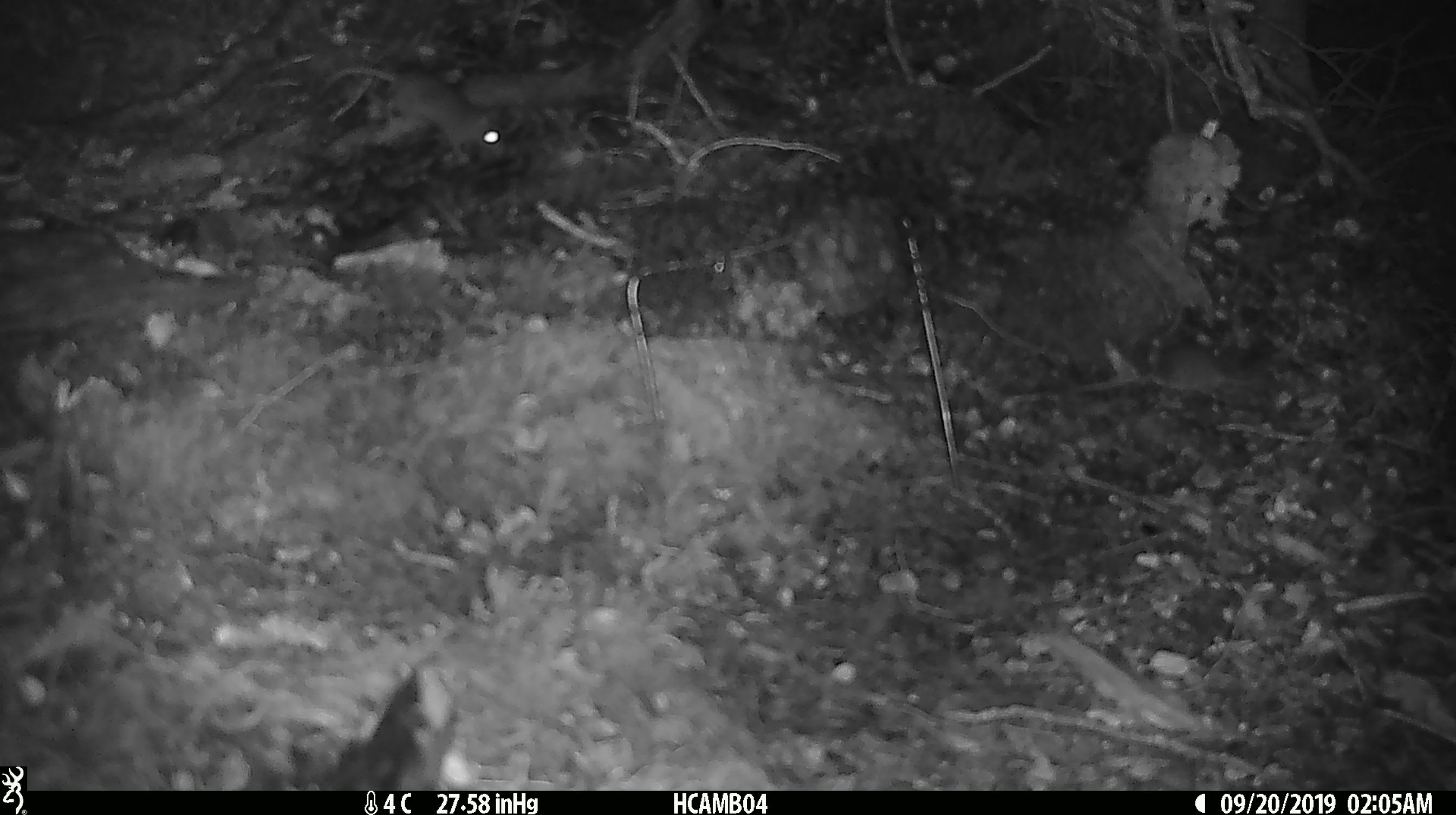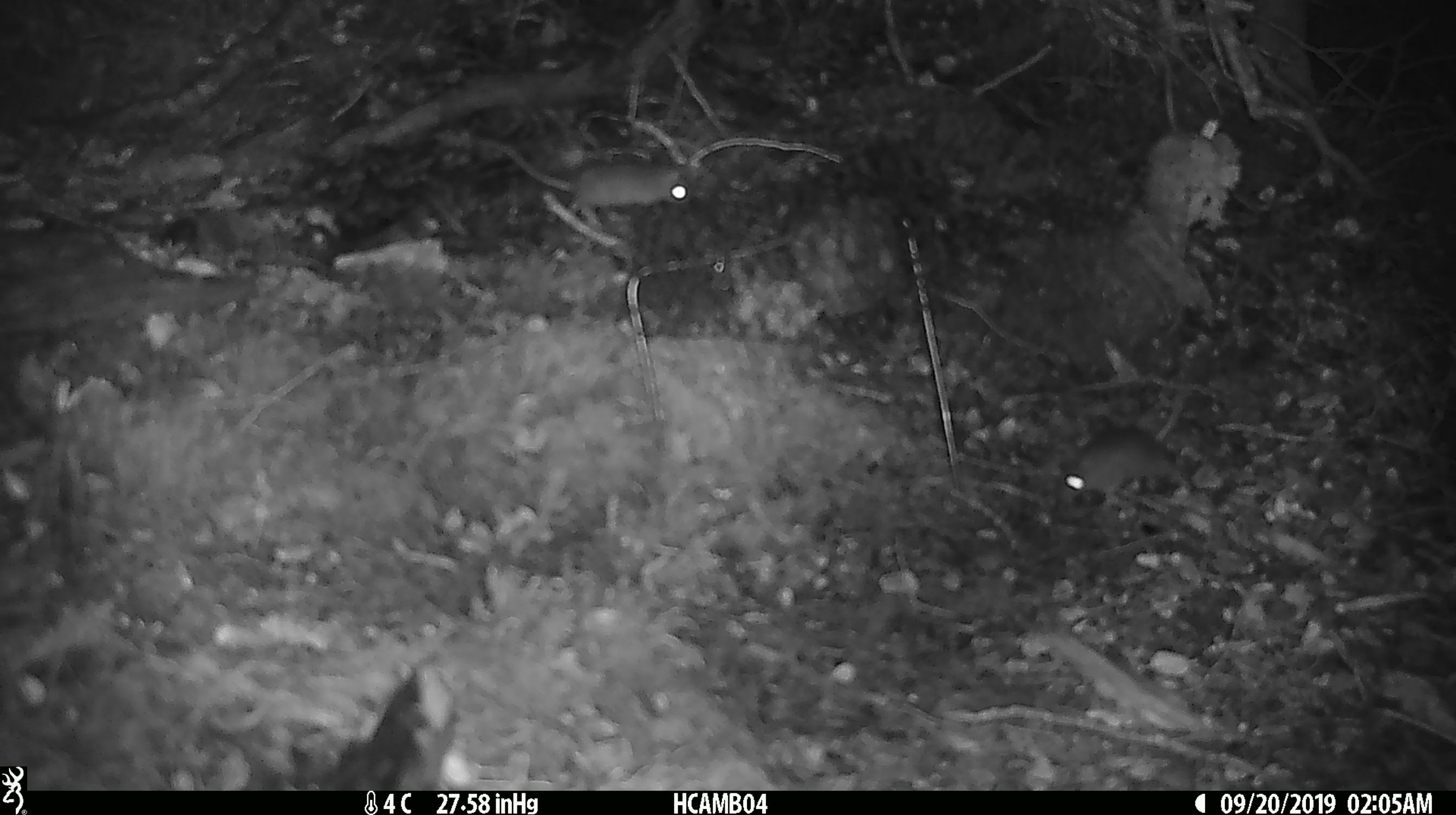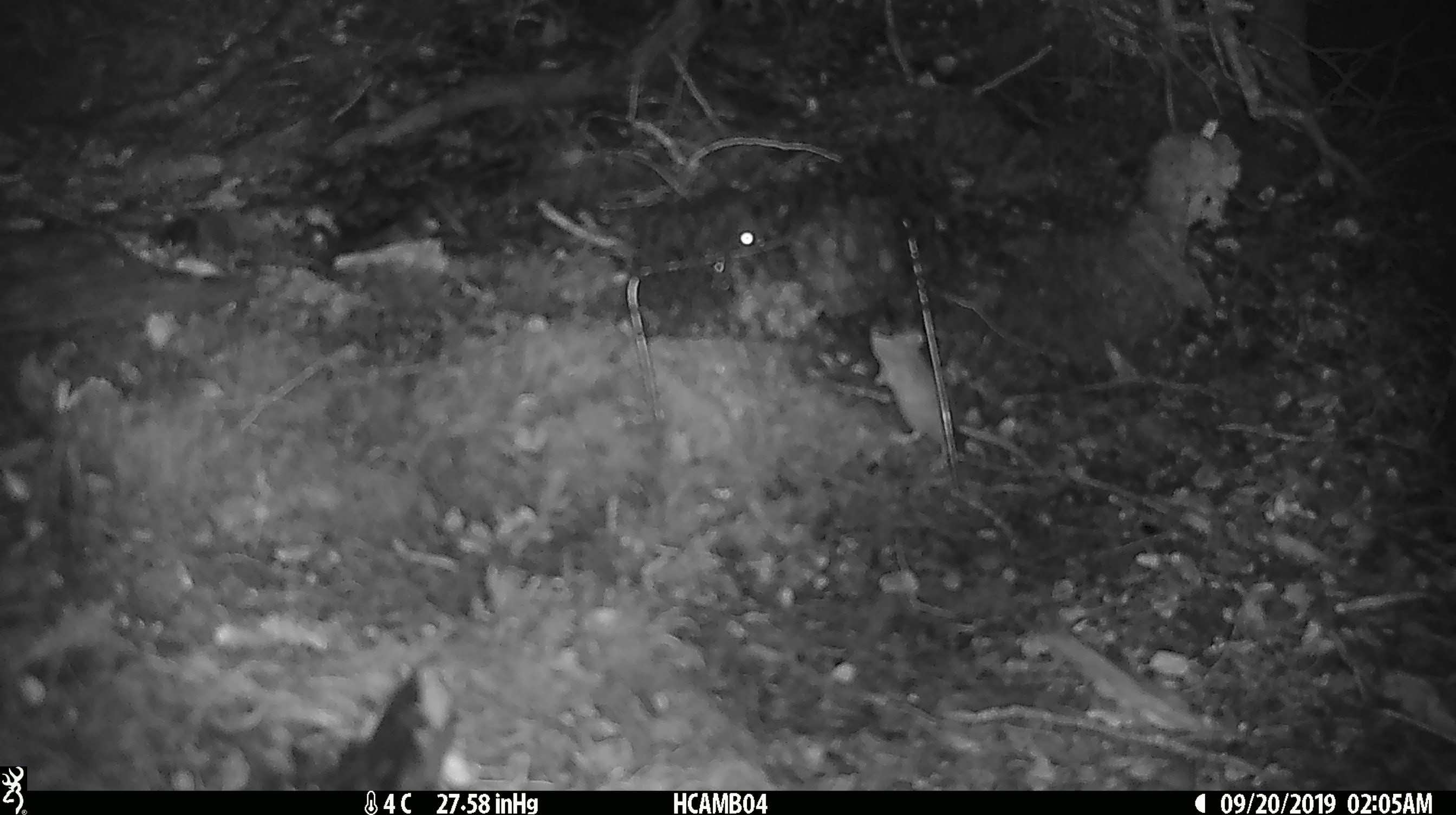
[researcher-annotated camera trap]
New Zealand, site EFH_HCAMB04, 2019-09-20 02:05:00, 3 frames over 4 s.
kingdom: Animalia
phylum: Chordata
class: Mammalia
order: Rodentia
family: Muridae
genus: Mus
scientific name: Mus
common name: mouse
Mouse (Mus).